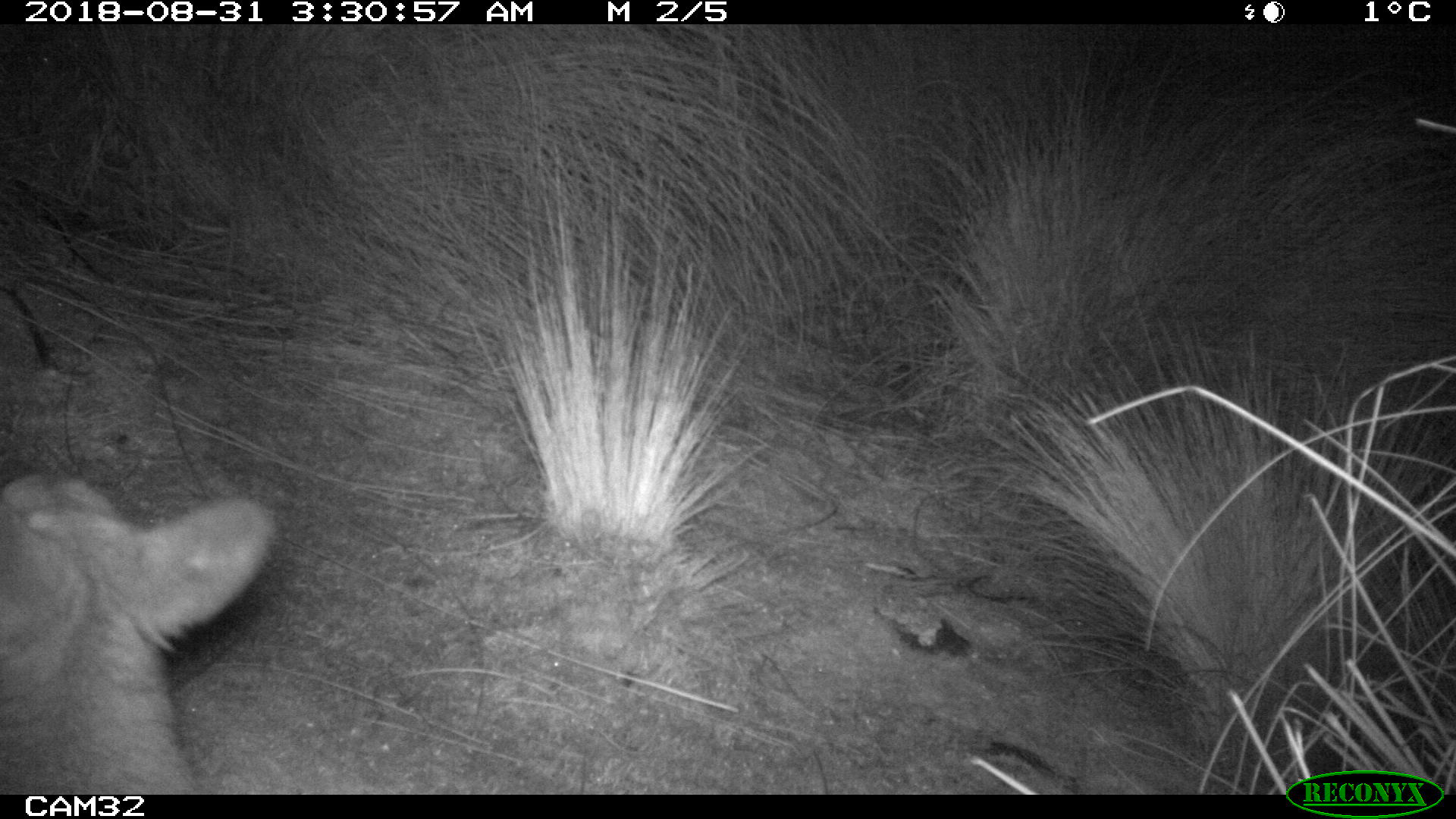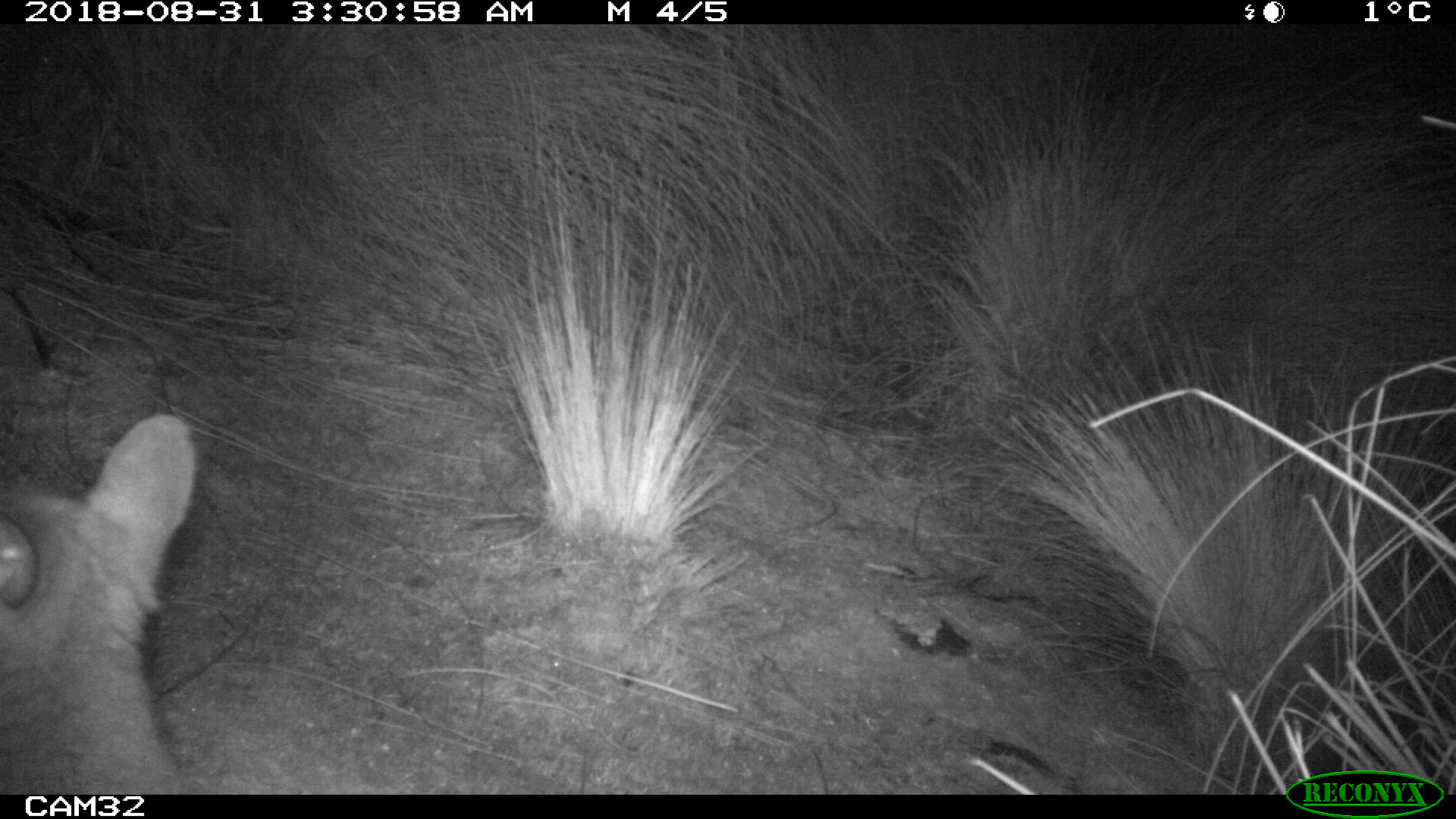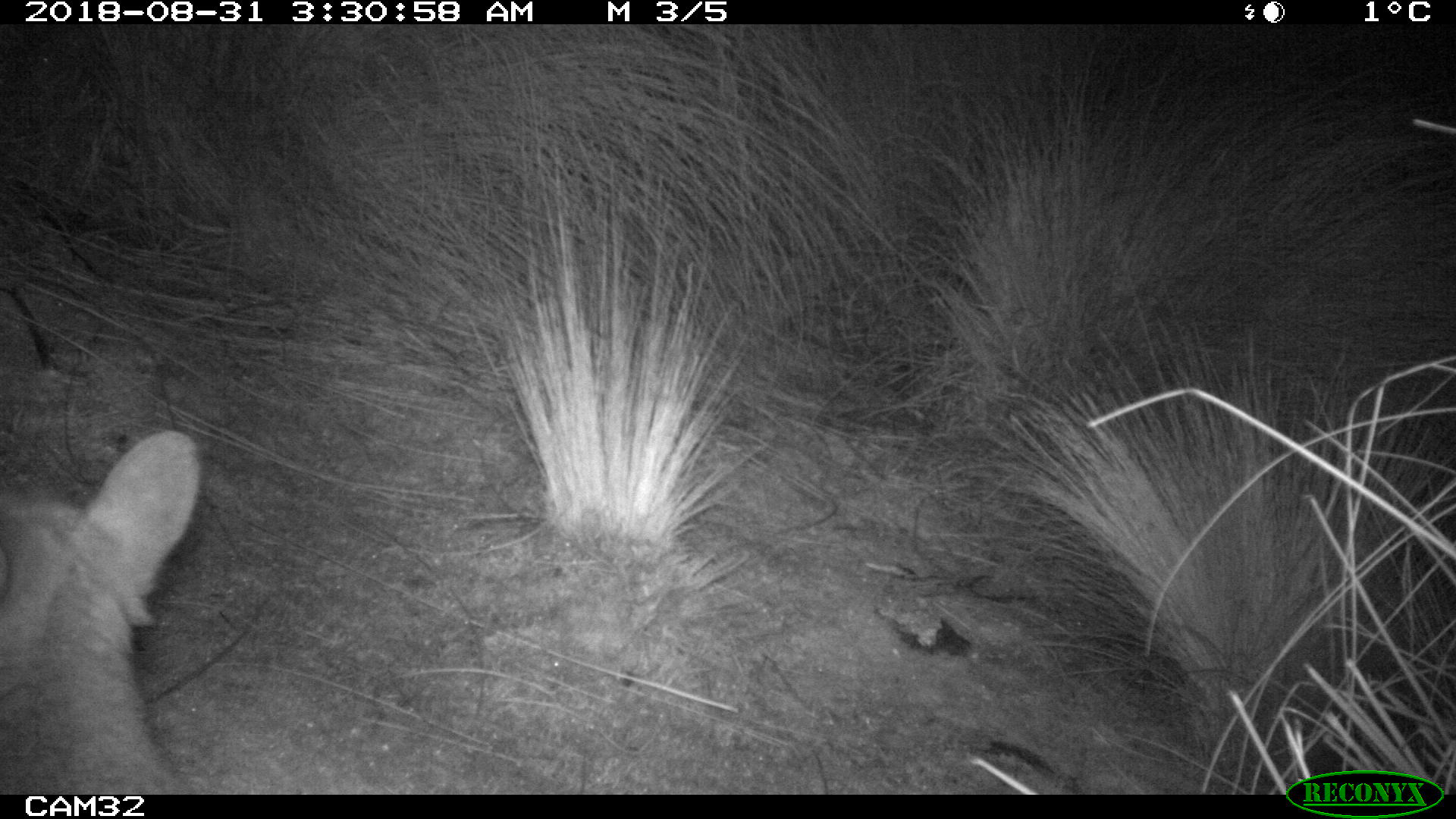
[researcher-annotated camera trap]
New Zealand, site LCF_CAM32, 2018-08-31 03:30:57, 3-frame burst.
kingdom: Animalia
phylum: Chordata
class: Mammalia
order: Diprotodontia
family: Macropodidae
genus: Notamacropus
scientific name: Notamacropus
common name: wallaby